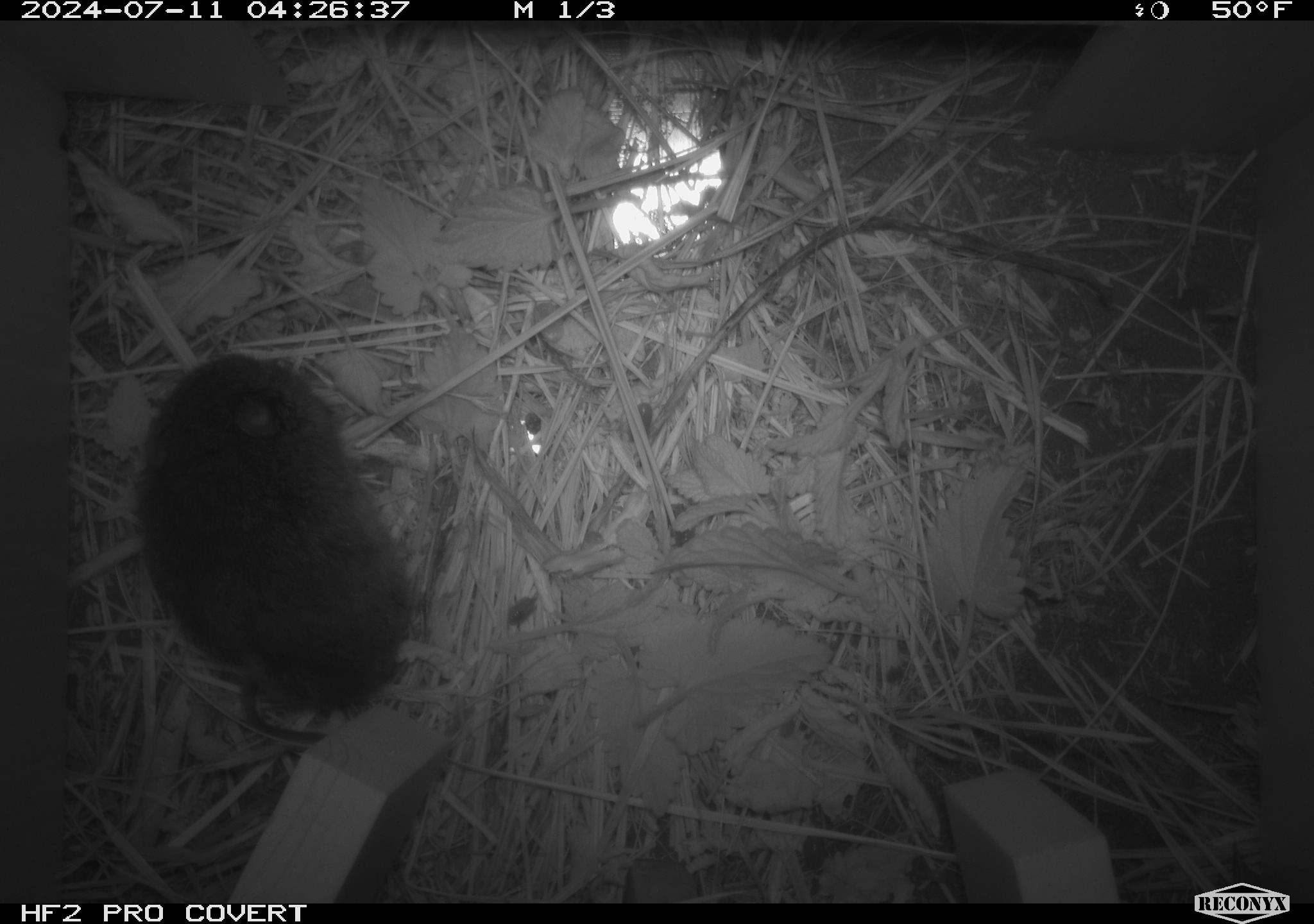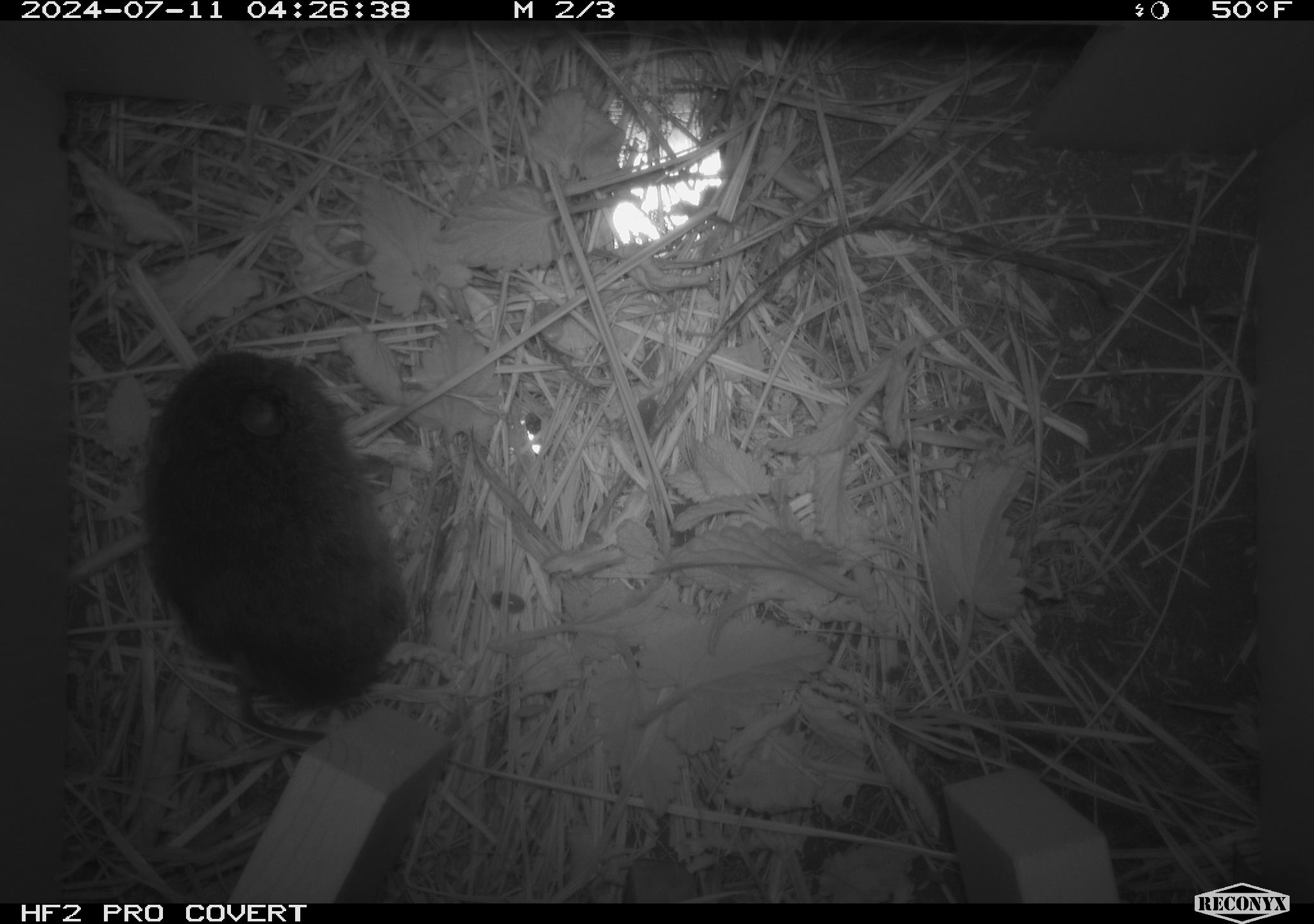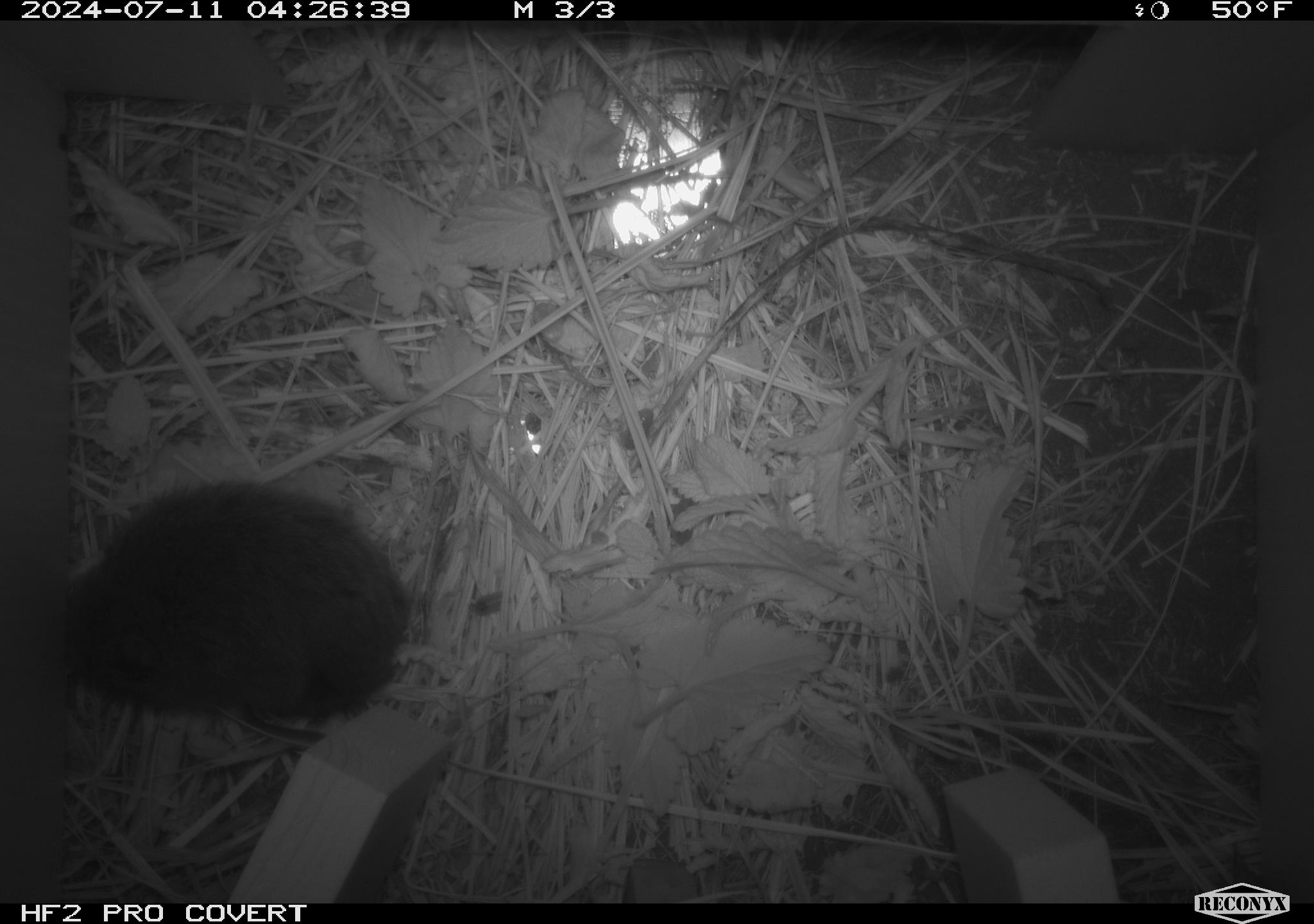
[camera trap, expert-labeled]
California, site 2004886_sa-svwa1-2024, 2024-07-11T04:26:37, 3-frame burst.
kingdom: Animalia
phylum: Chordata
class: Mammalia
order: Rodentia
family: Cricetidae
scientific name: Arvicolinae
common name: voles, lemmings, and muskrats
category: arvicolinae subfamily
Arvicolinae subfamily (voles, lemmings, and muskrats) (Arvicolinae).